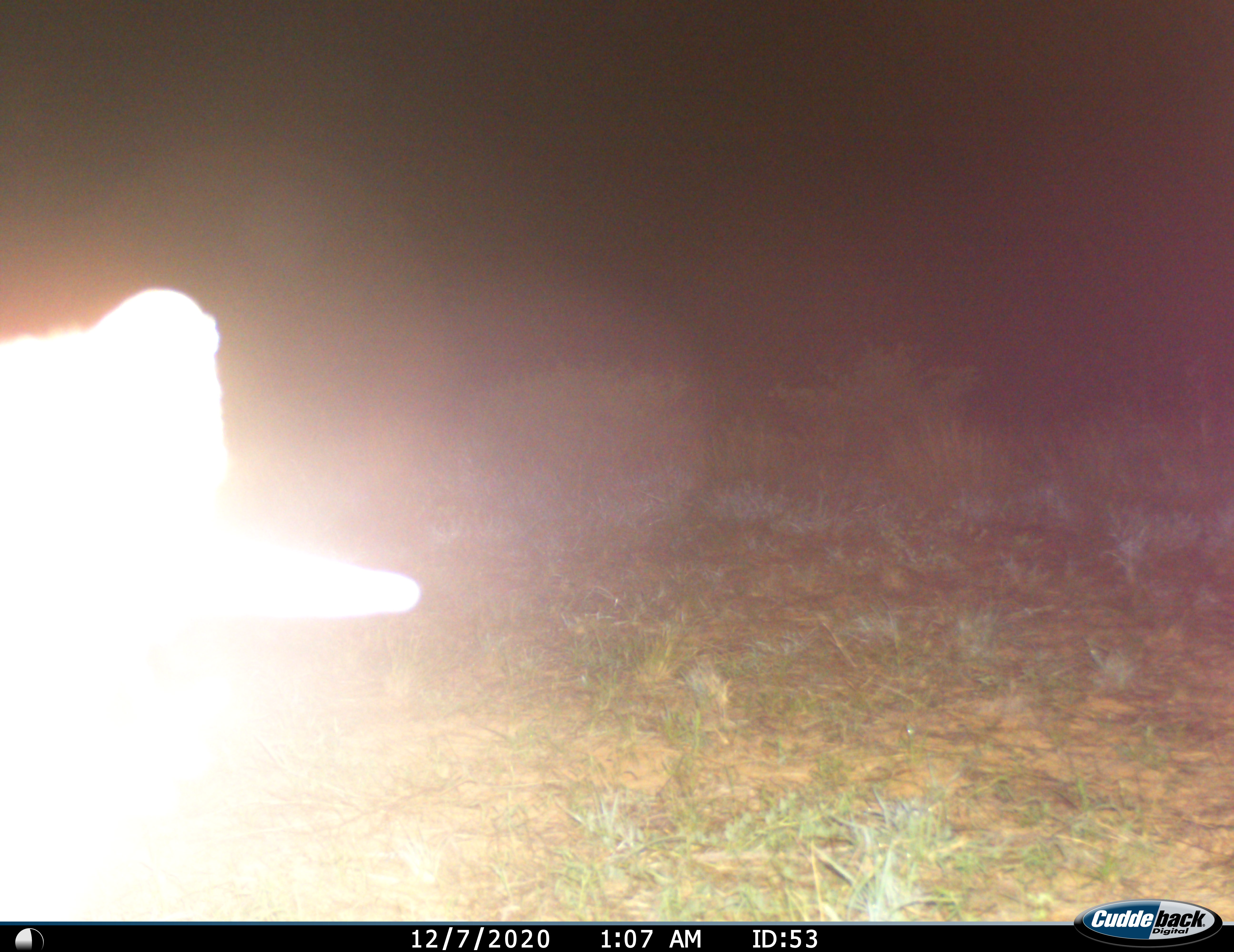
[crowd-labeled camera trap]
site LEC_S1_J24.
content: unidentified animal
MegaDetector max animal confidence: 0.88